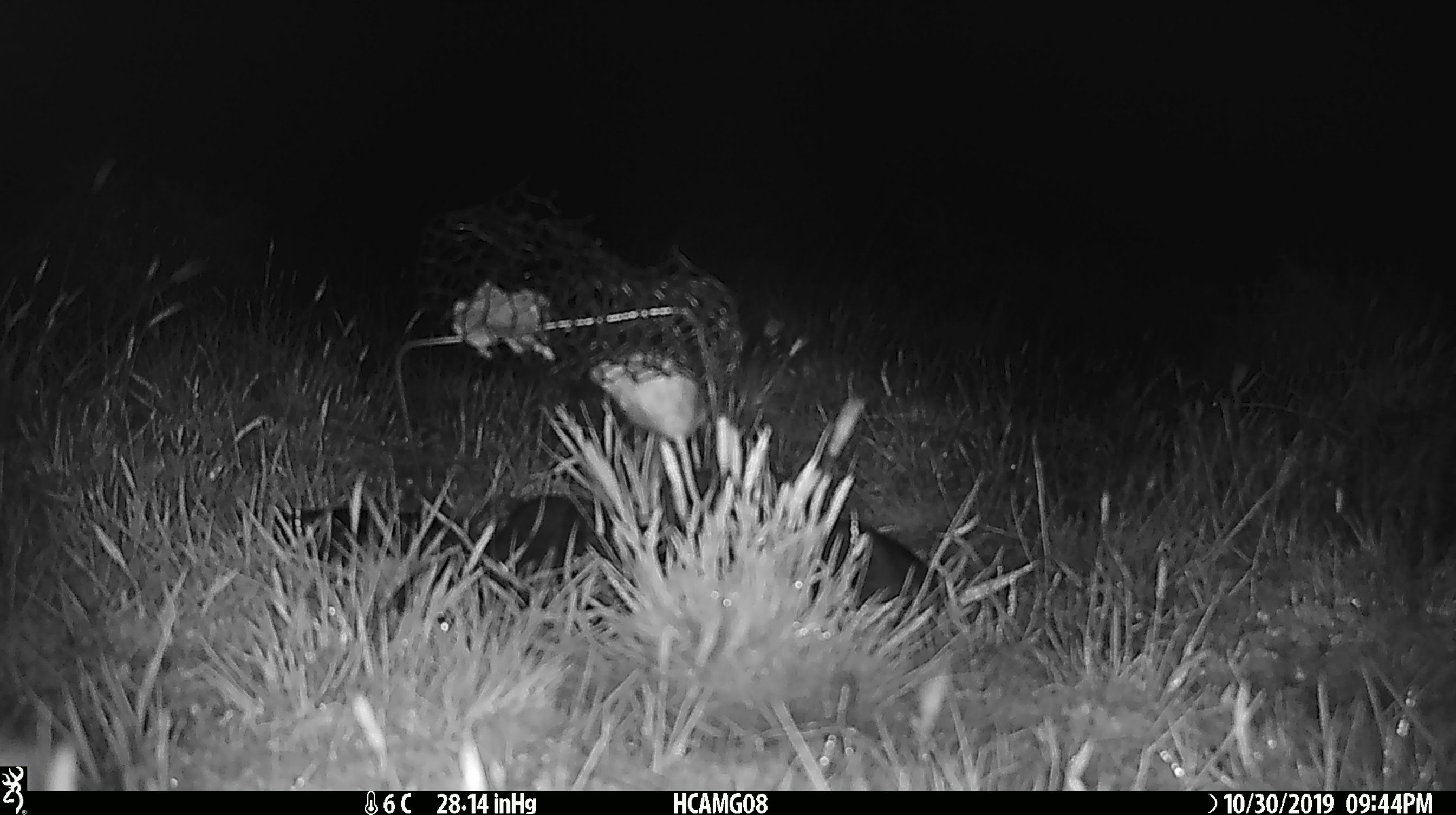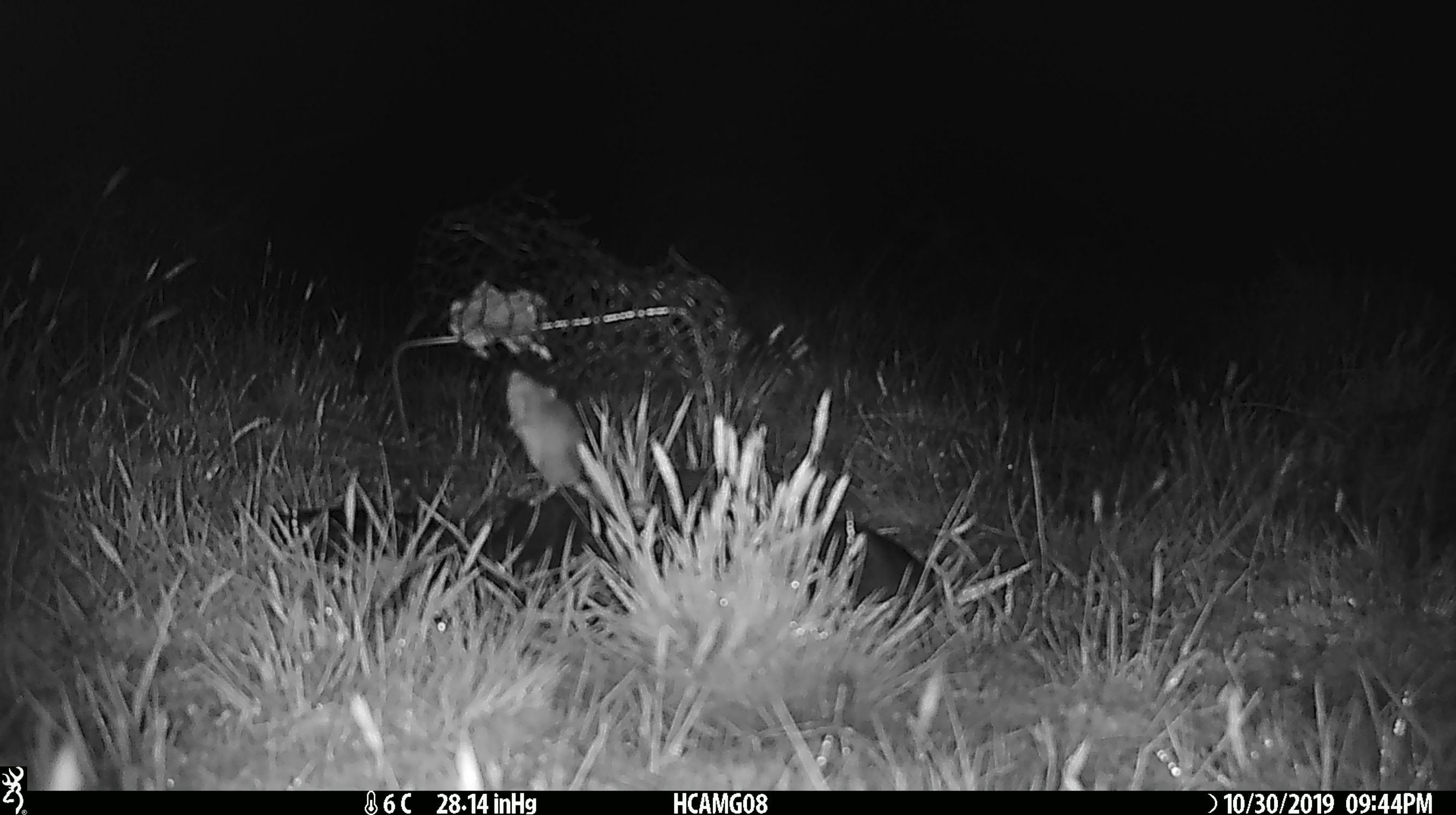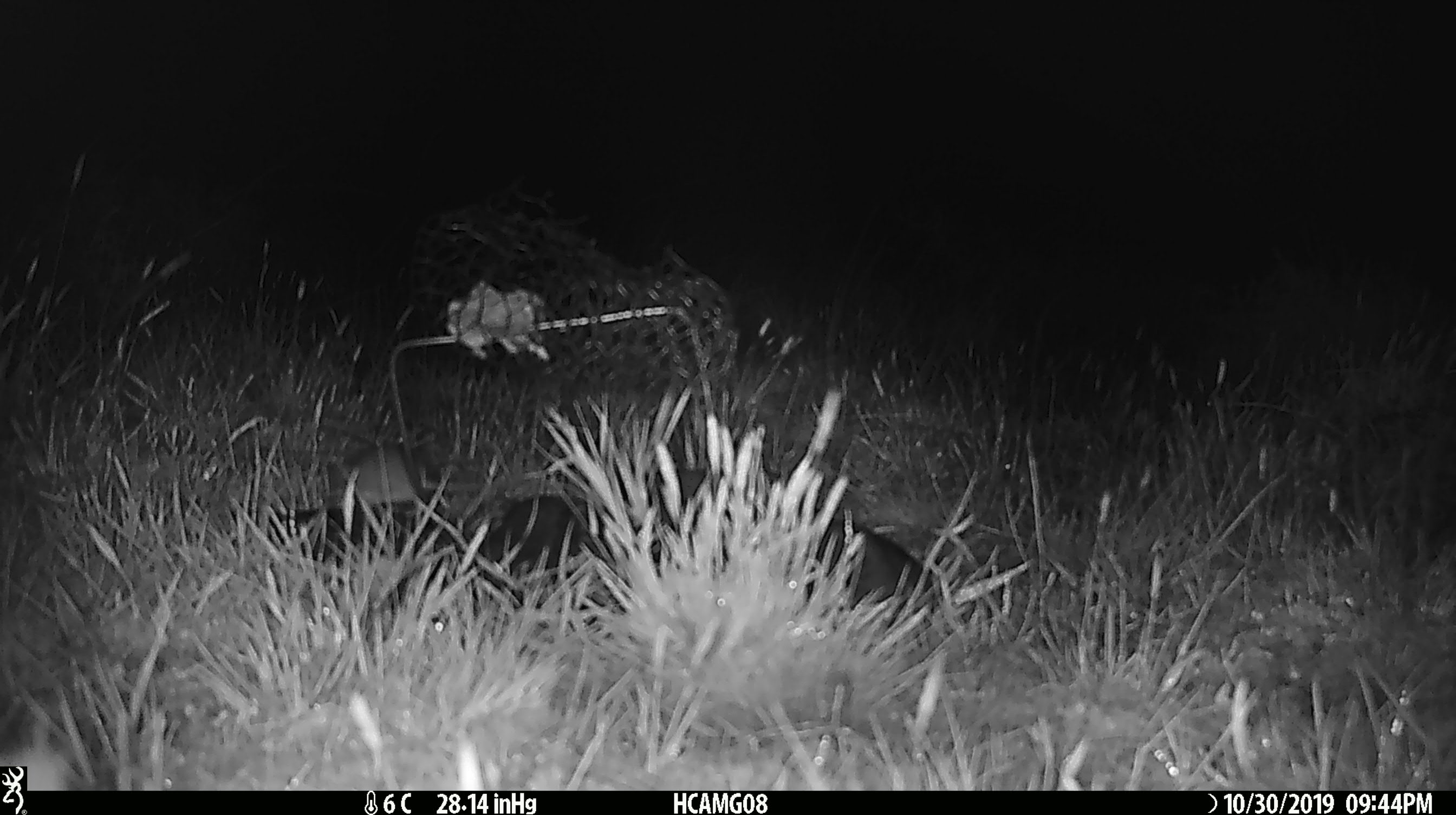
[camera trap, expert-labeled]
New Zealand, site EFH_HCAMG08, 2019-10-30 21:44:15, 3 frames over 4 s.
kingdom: Animalia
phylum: Chordata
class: Mammalia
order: Rodentia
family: Muridae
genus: Mus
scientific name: Mus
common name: mouse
Mouse (Mus).